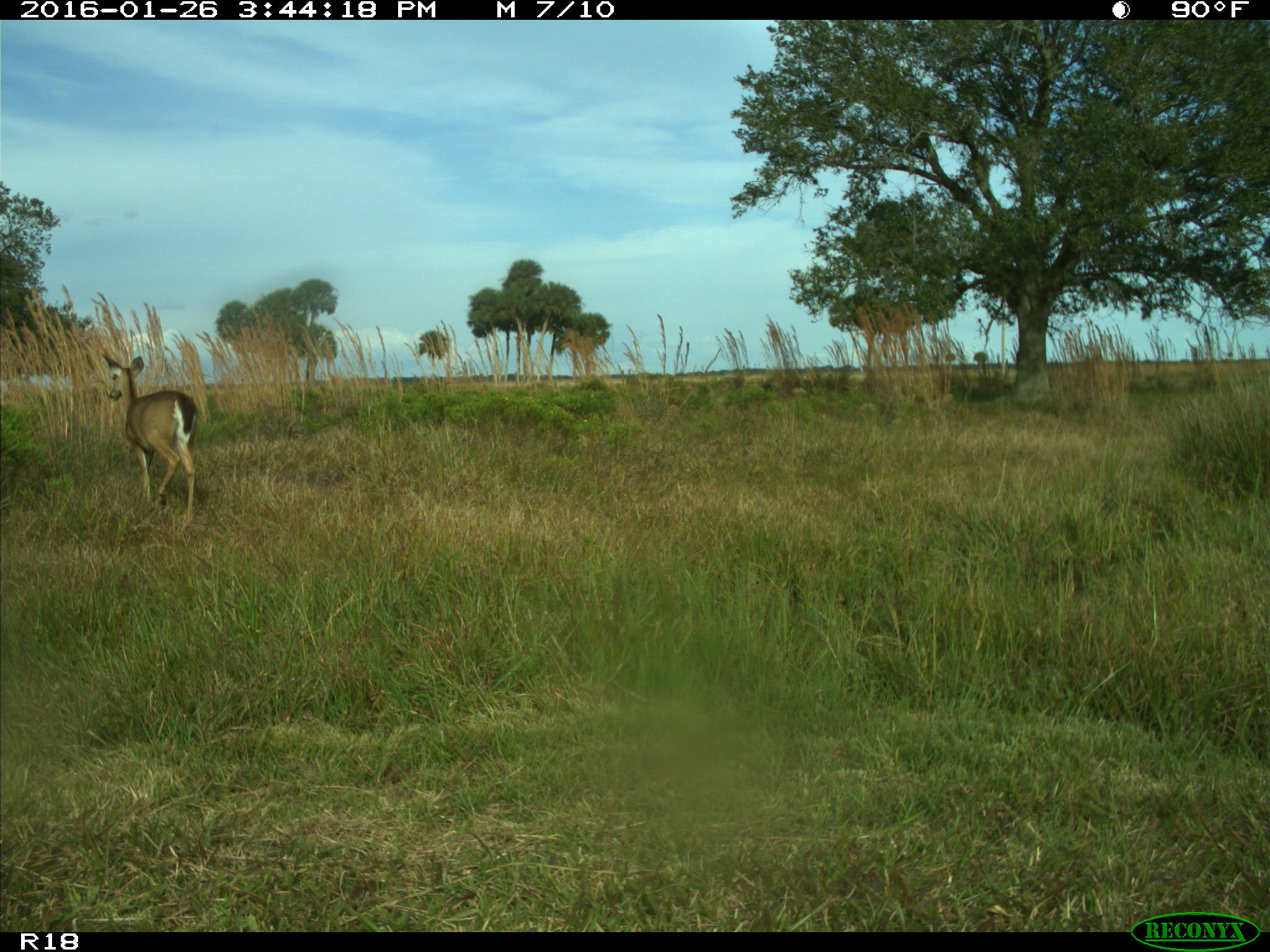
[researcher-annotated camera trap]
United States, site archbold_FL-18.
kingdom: Animalia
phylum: Chordata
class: Mammalia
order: Artiodactyla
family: Cervidae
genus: Odocoileus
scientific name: Odocoileus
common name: deer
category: unidentified deer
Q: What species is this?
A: Unidentified deer (deer) (Odocoileus).